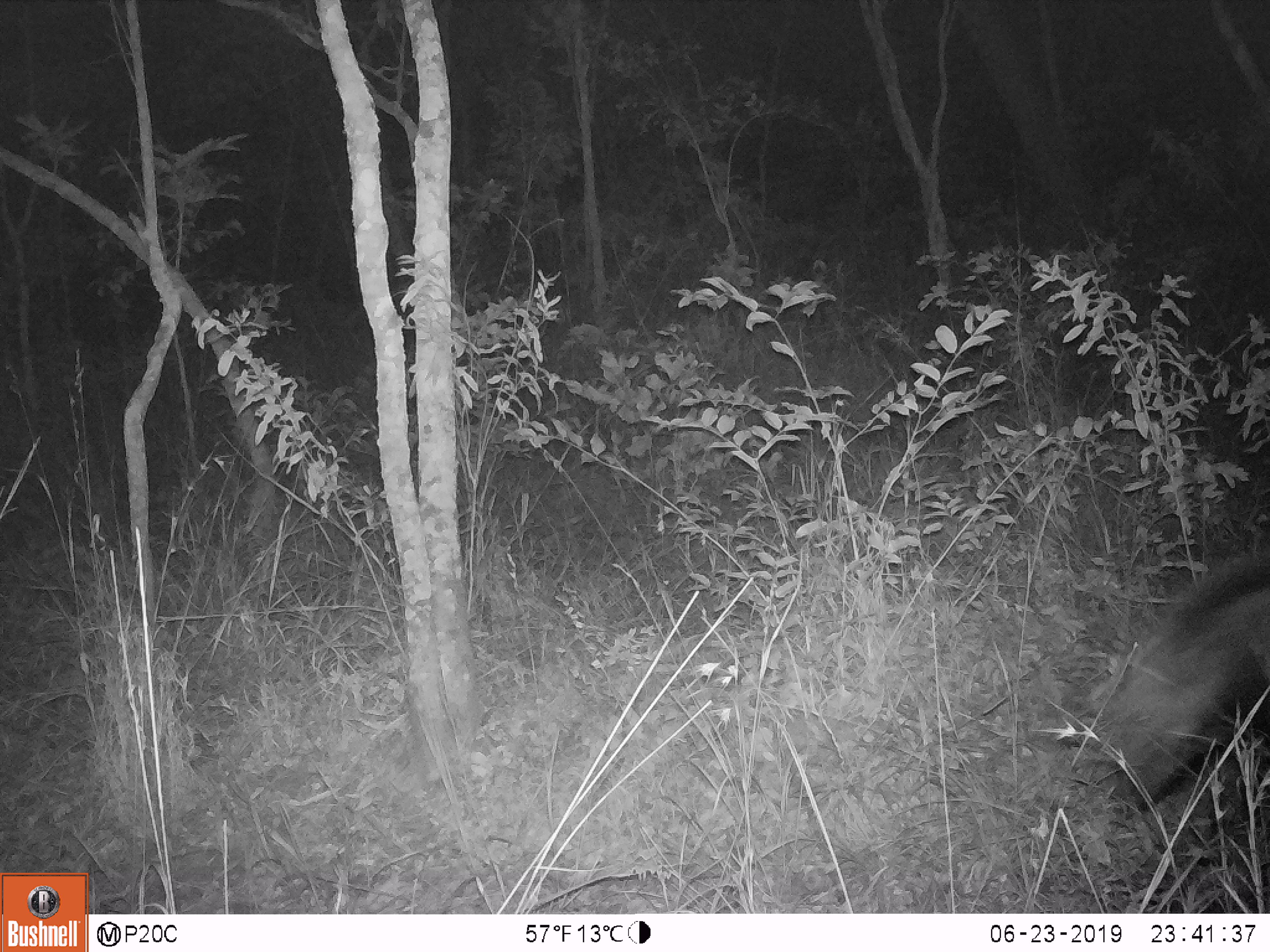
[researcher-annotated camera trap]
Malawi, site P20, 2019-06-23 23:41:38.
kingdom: Animalia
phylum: Chordata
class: Mammalia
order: Artiodactyla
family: Suidae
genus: Potamochoerus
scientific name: Potamochoerus larvatus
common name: bushpig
Bushpig (Potamochoerus larvatus), count 1.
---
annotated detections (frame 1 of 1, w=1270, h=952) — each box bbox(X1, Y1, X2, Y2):
bushpig: bbox(1061, 548, 1266, 838)